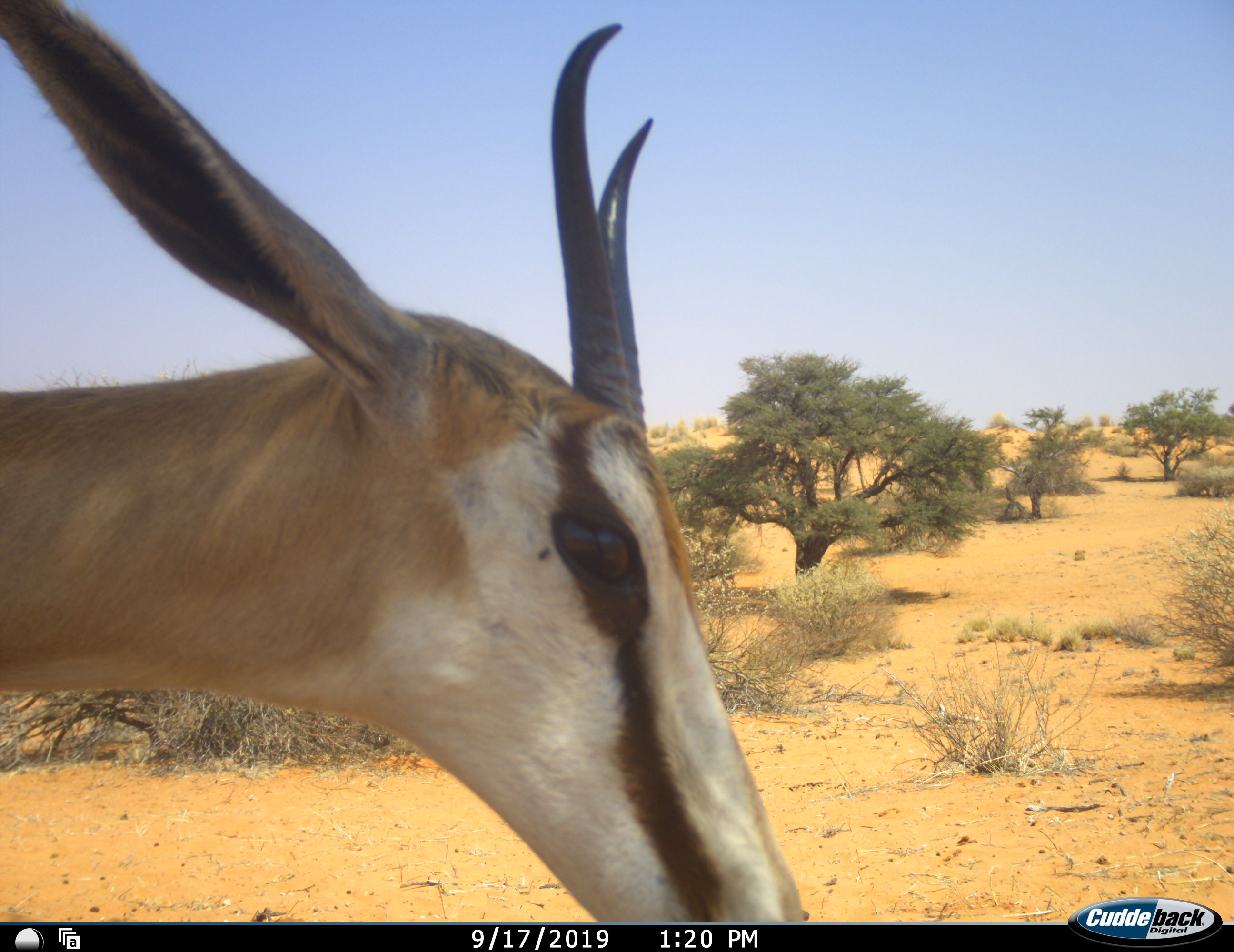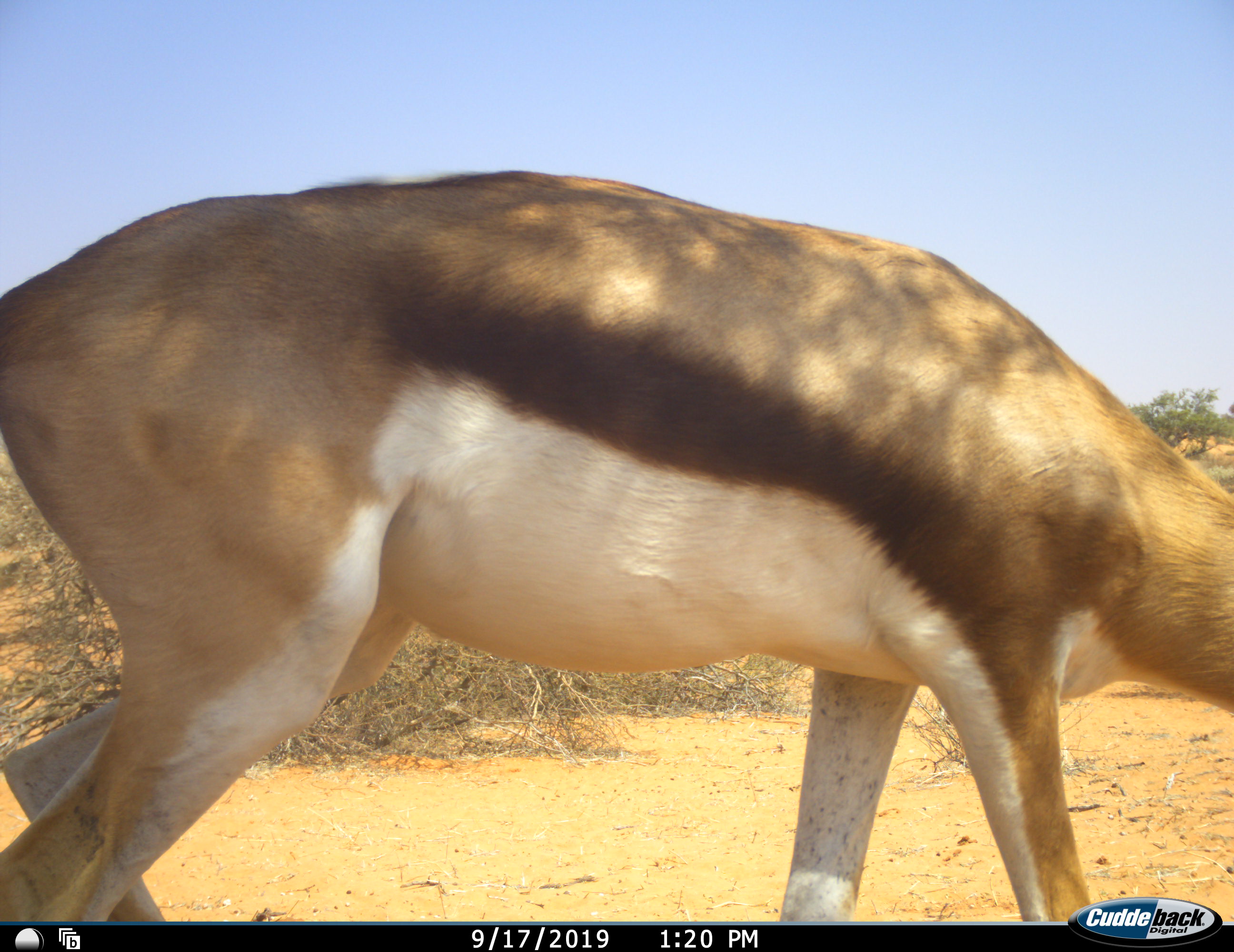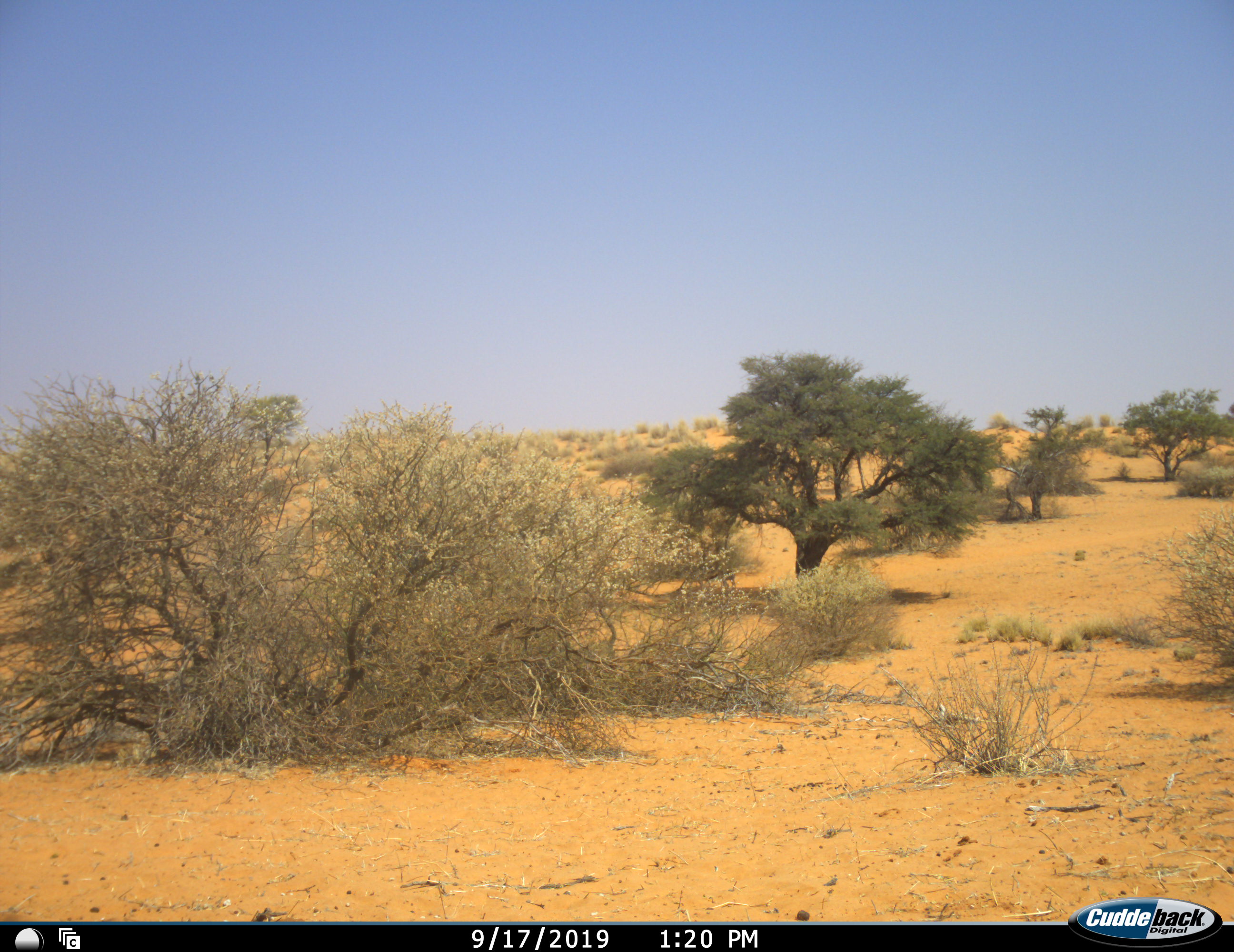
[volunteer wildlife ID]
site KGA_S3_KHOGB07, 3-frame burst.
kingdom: Animalia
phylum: Chordata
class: Mammalia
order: Artiodactyla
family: Bovidae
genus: Antidorcas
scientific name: Antidorcas marsupialis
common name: springbok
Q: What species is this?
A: Springbok (Antidorcas marsupialis).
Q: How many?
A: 1.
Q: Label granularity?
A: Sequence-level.